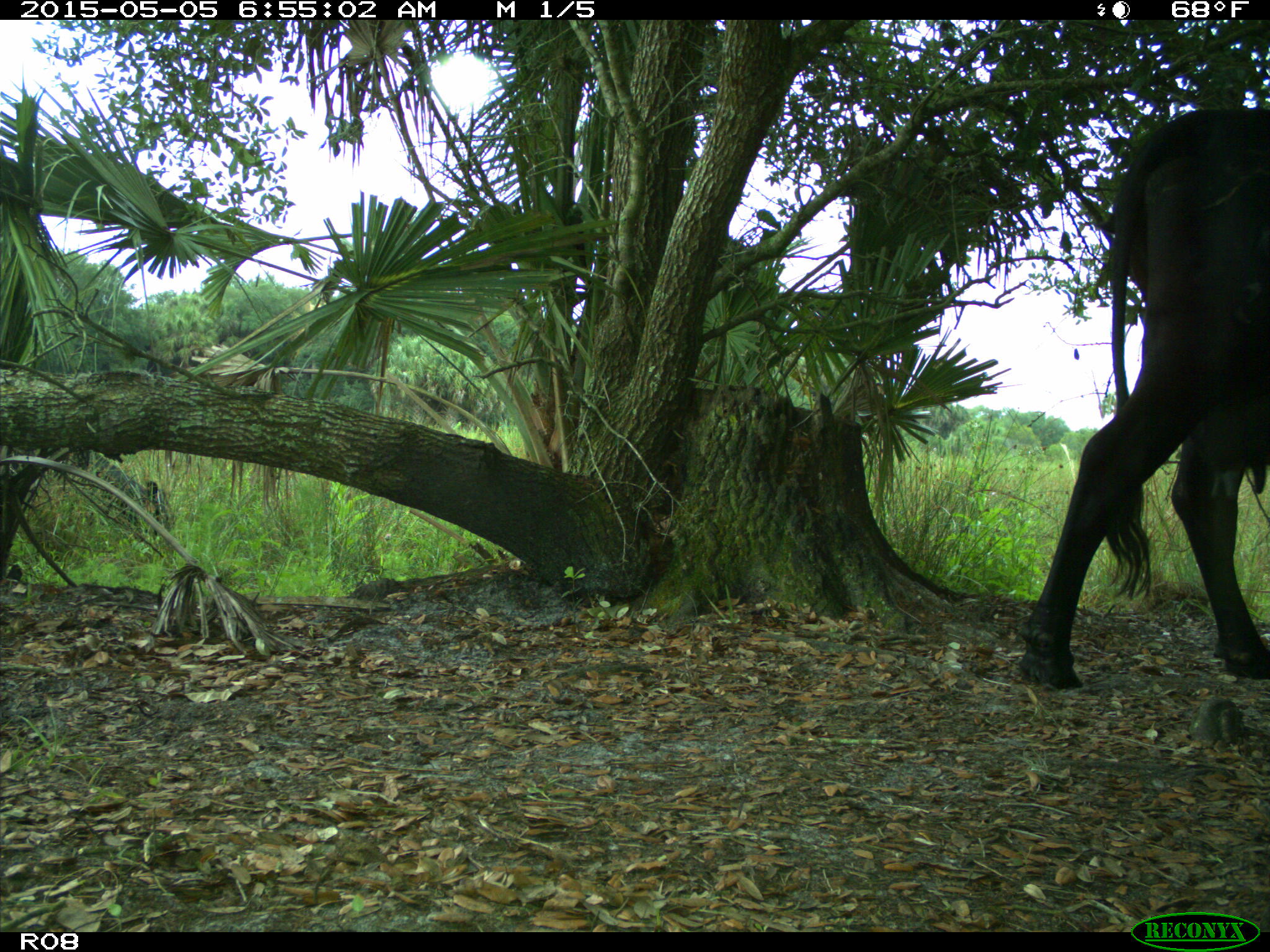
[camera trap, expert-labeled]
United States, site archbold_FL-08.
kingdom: Animalia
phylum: Chordata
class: Mammalia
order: Artiodactyla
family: Bovidae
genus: Bos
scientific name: Bos taurus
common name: domestic cow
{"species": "Bos taurus (domestic cow)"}